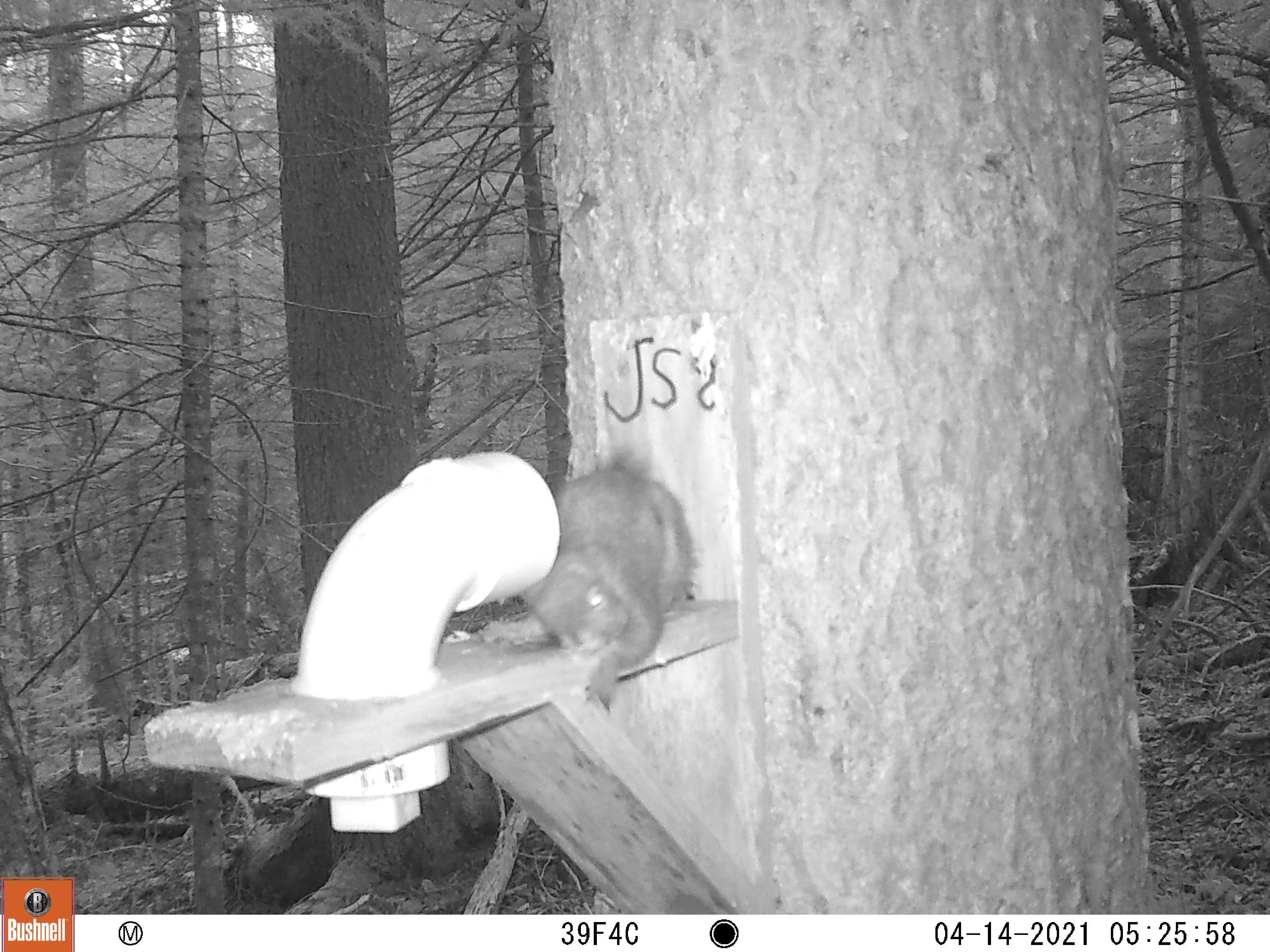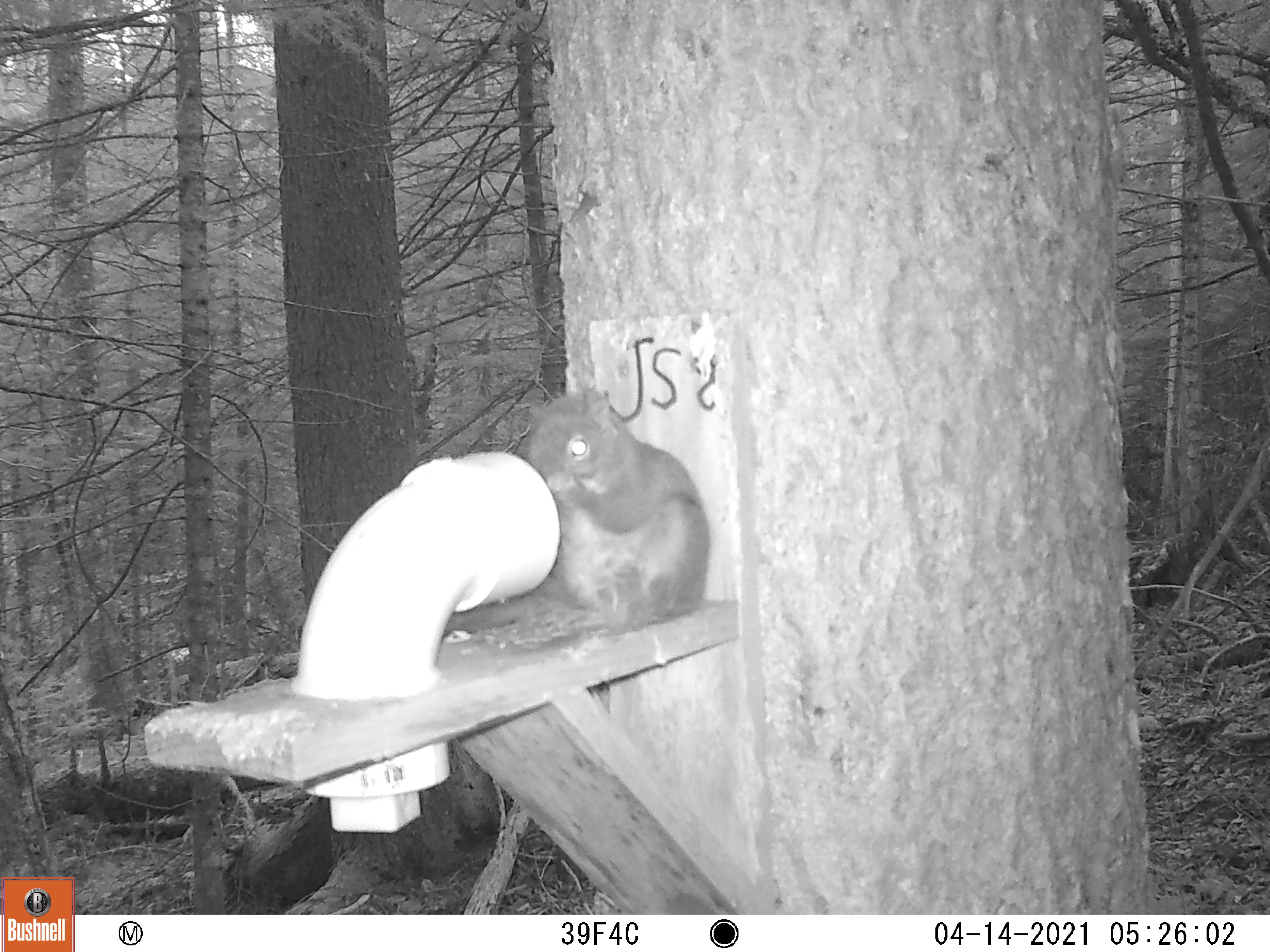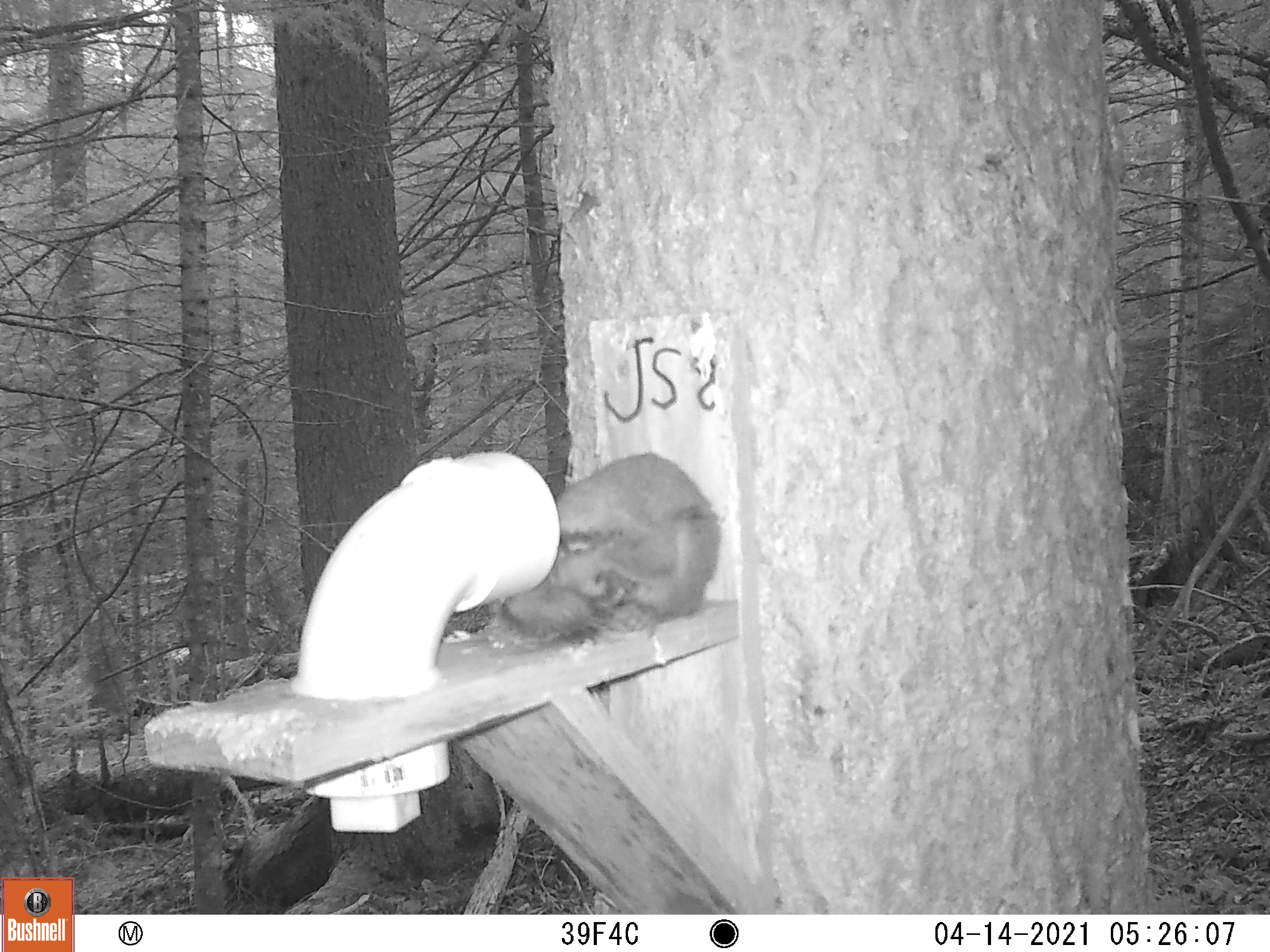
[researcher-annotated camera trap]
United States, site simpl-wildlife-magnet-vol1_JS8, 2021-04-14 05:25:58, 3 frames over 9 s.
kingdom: Animalia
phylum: Chordata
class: Mammalia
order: Rodentia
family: Sciuridae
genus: Tamiasciurus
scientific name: Tamiasciurus hudsonicus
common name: red squirrel